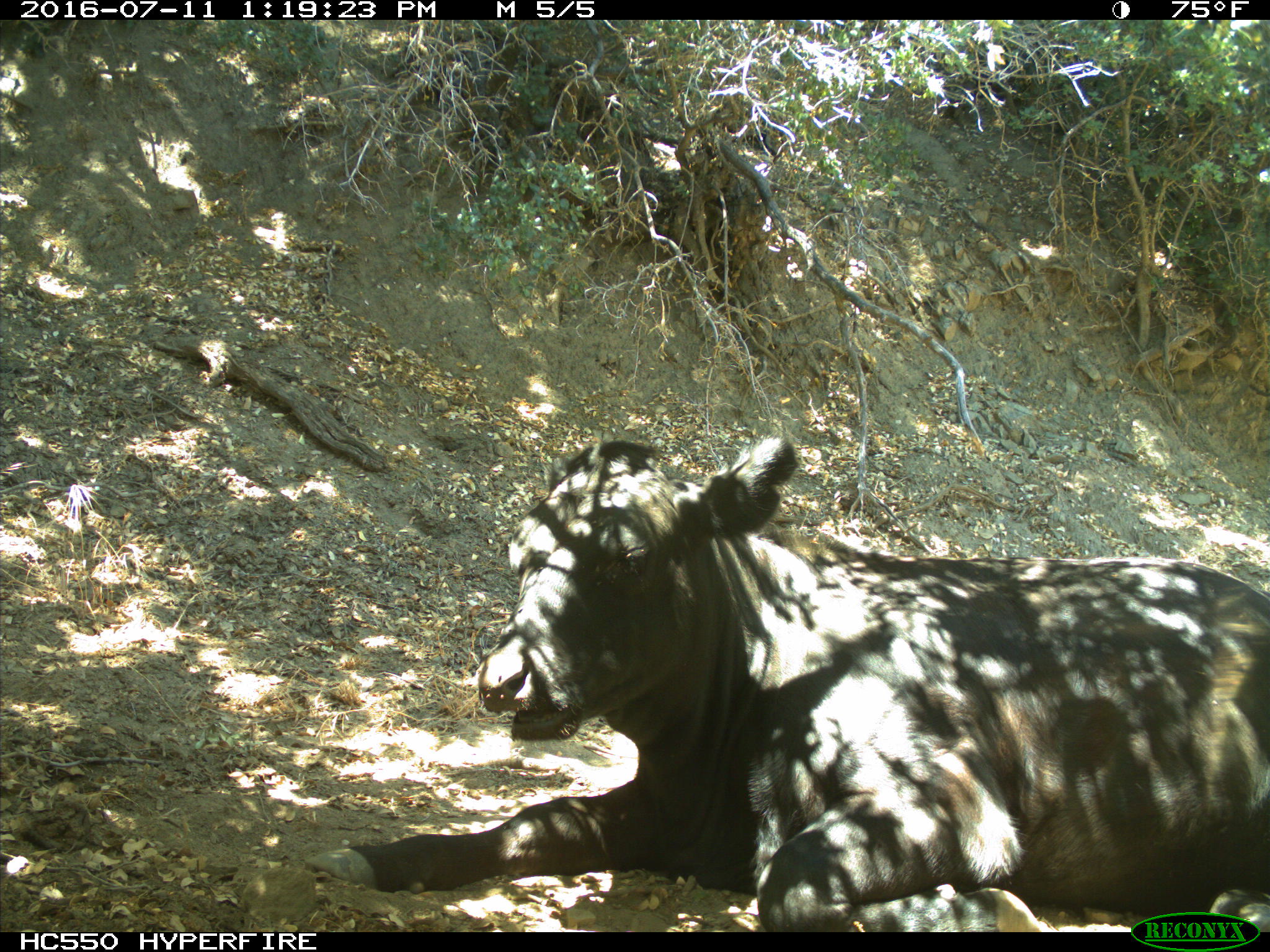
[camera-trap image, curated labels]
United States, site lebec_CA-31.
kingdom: Animalia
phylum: Chordata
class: Mammalia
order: Artiodactyla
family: Bovidae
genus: Bos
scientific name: Bos taurus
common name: domestic cow